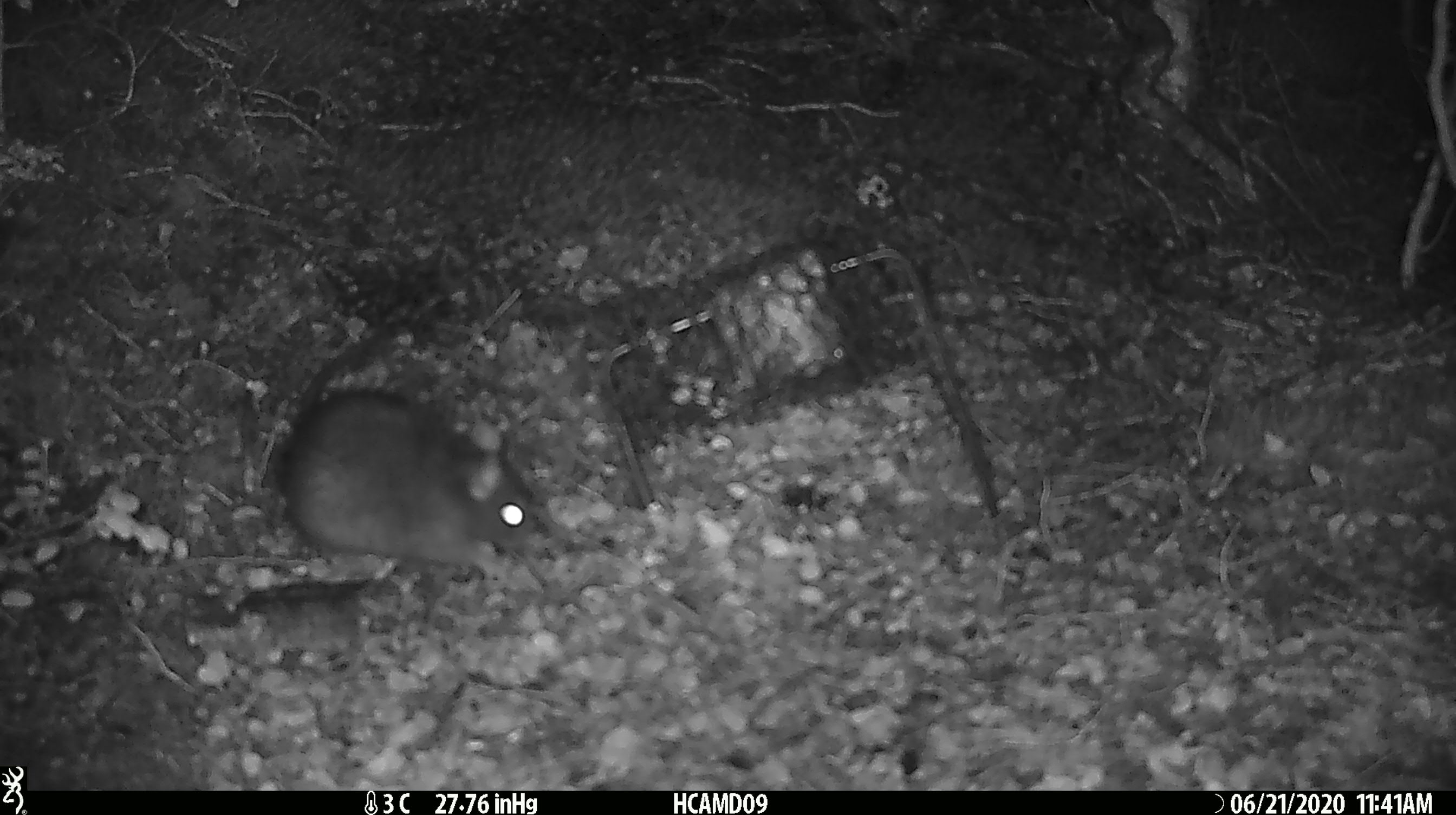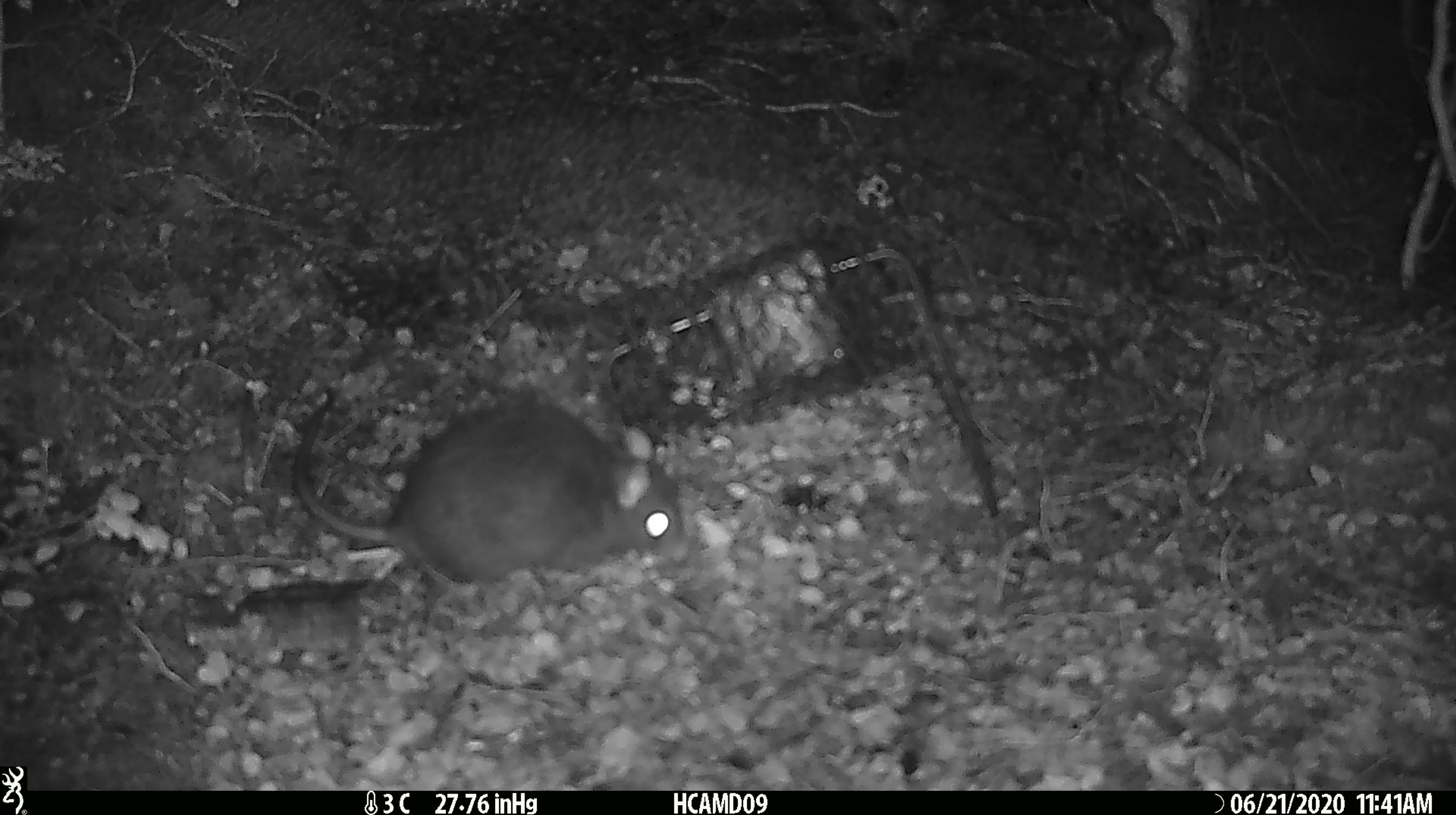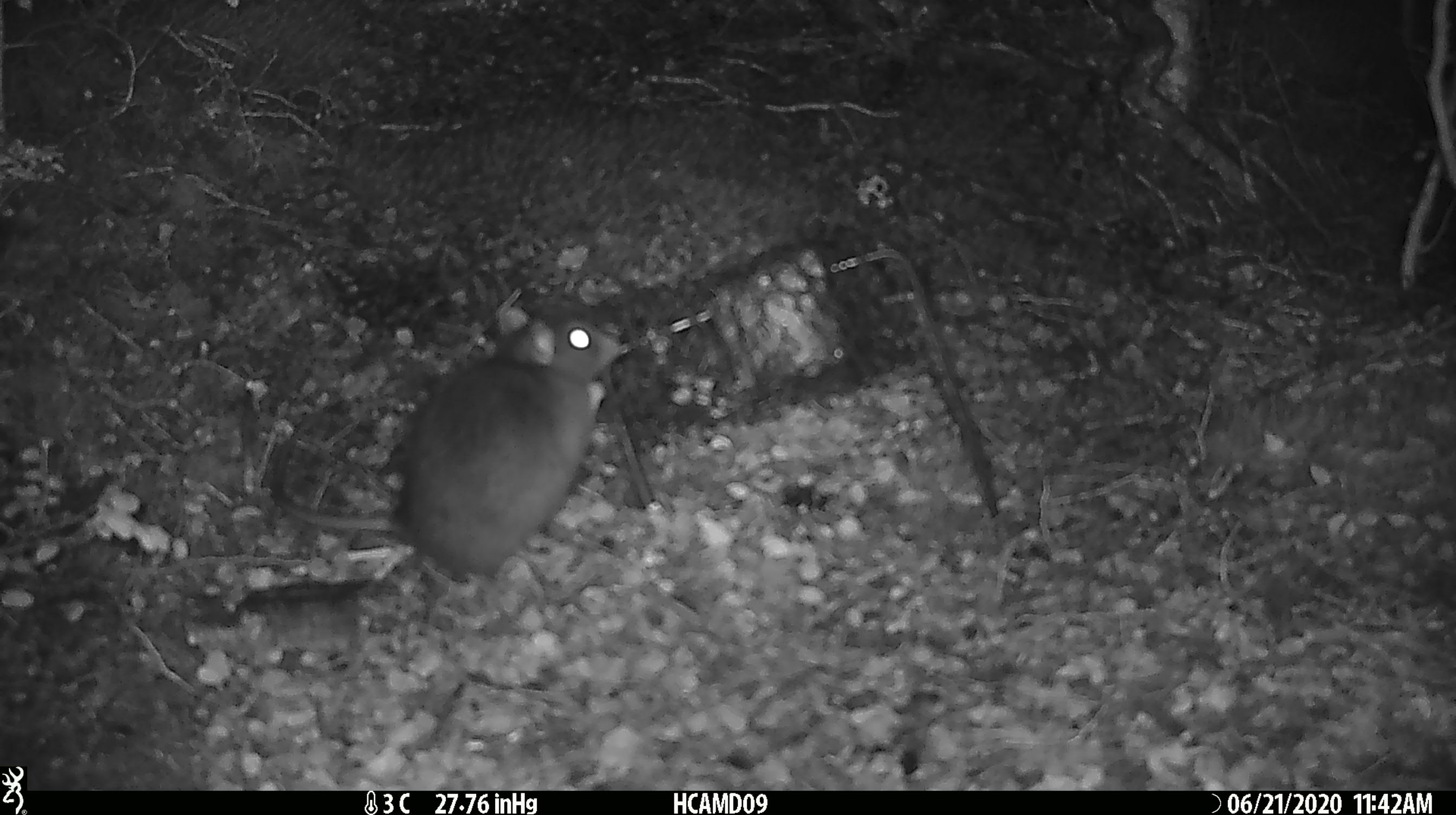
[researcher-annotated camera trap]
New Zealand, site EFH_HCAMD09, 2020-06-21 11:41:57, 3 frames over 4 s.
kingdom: Animalia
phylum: Chordata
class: Mammalia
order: Rodentia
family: Muridae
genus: Rattus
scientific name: Rattus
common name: rat